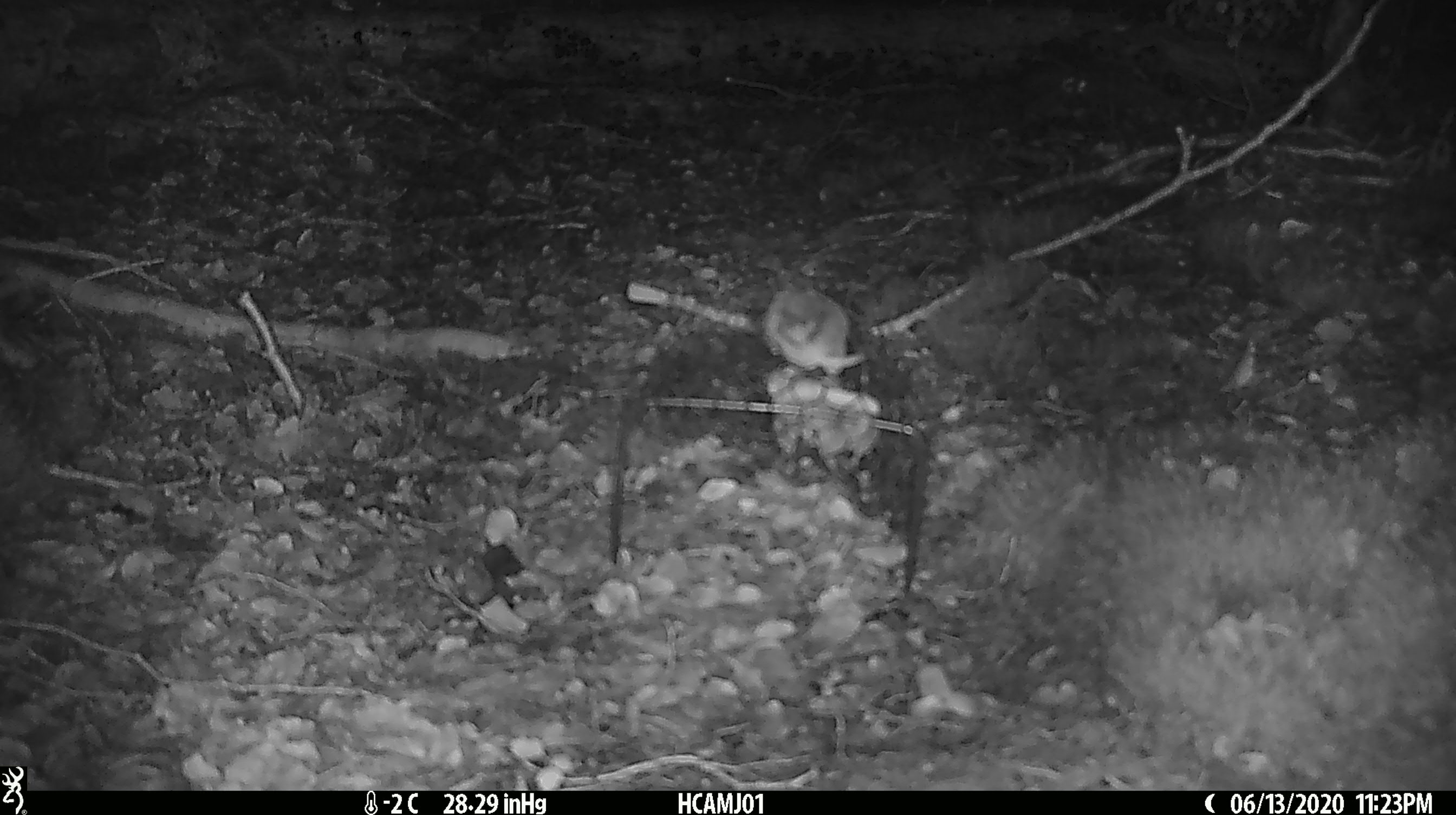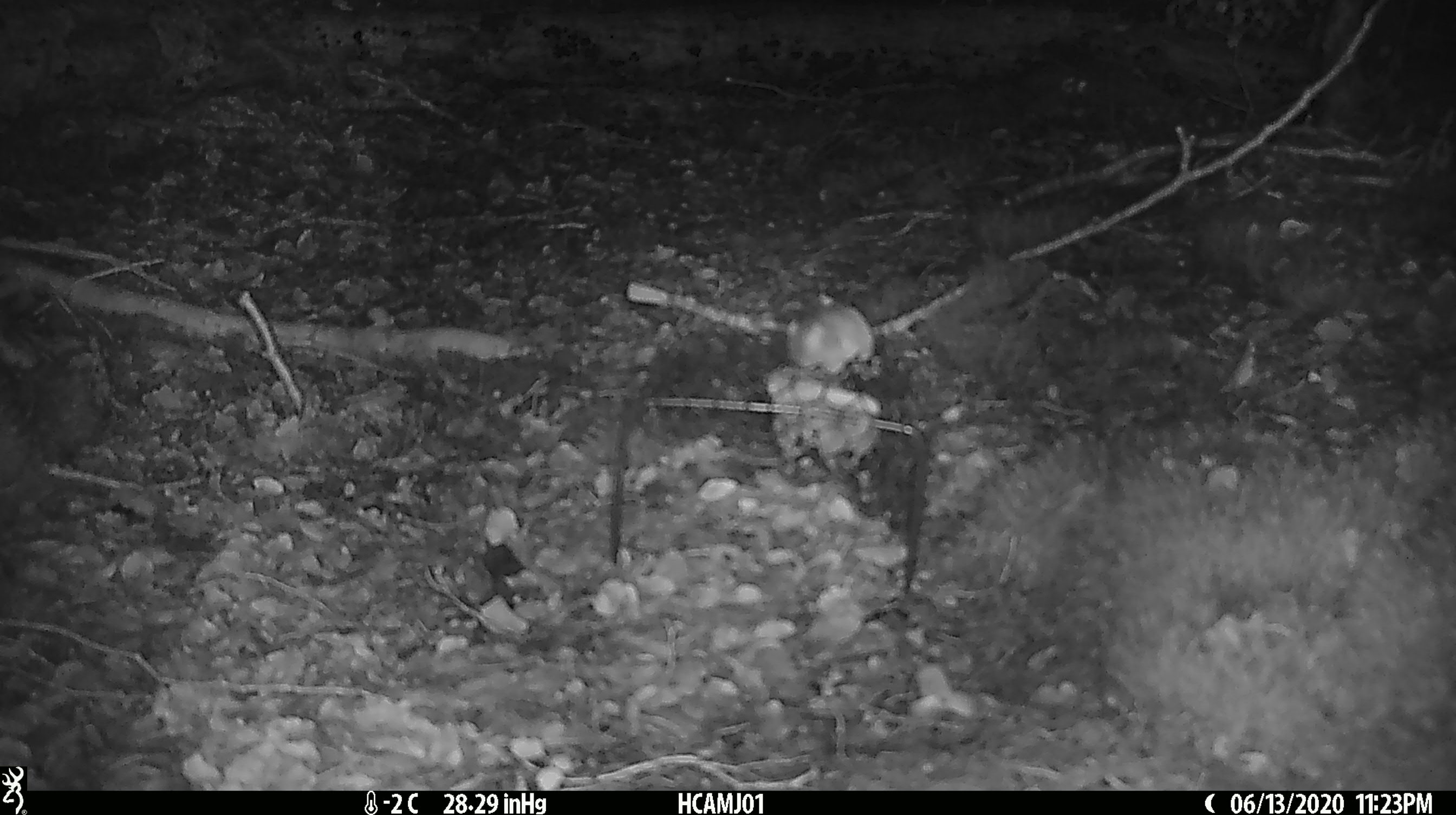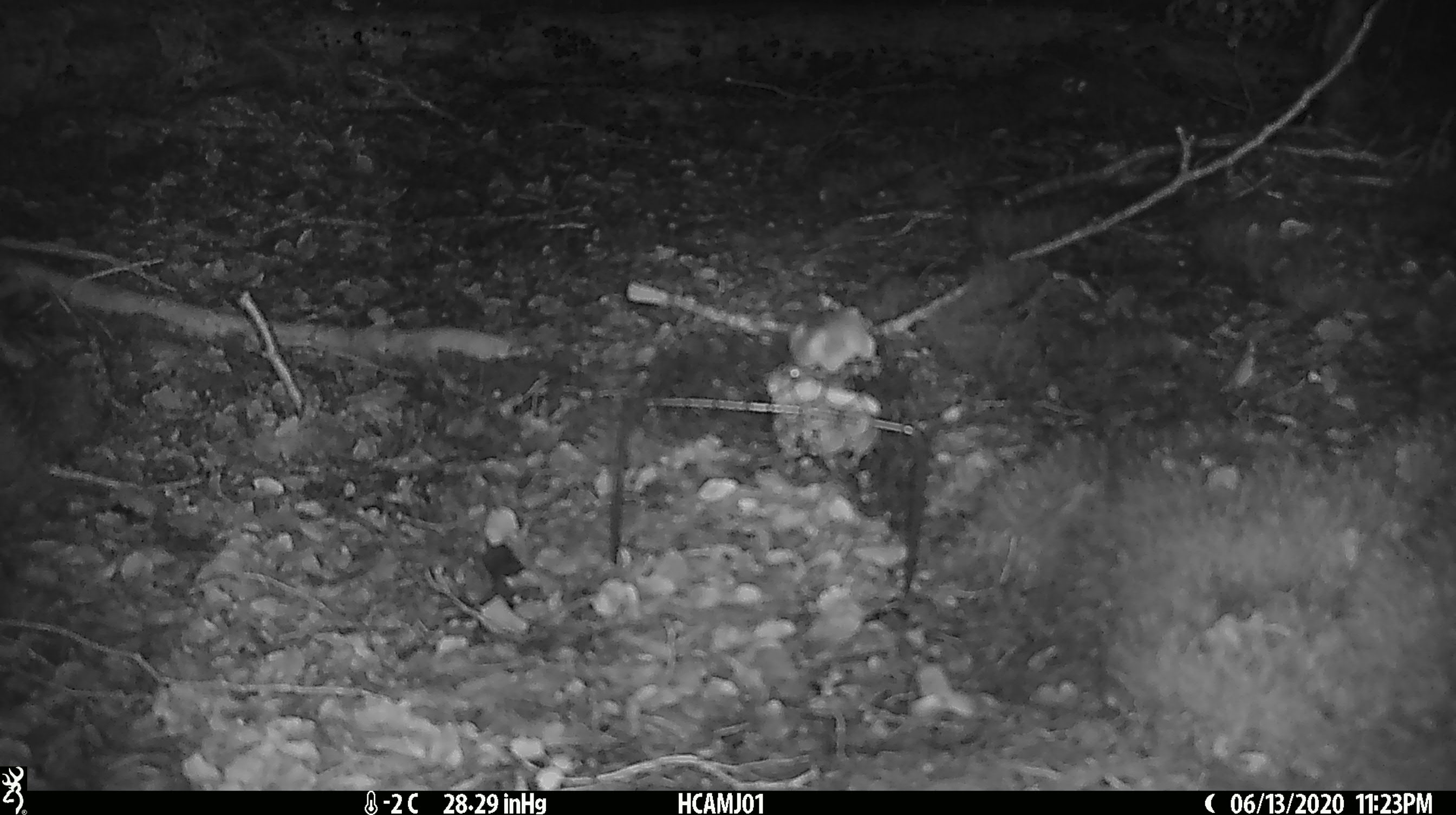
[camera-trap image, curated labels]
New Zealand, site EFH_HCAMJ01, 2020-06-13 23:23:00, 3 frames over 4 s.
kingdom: Animalia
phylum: Chordata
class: Mammalia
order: Rodentia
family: Muridae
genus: Mus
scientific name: Mus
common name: mouse